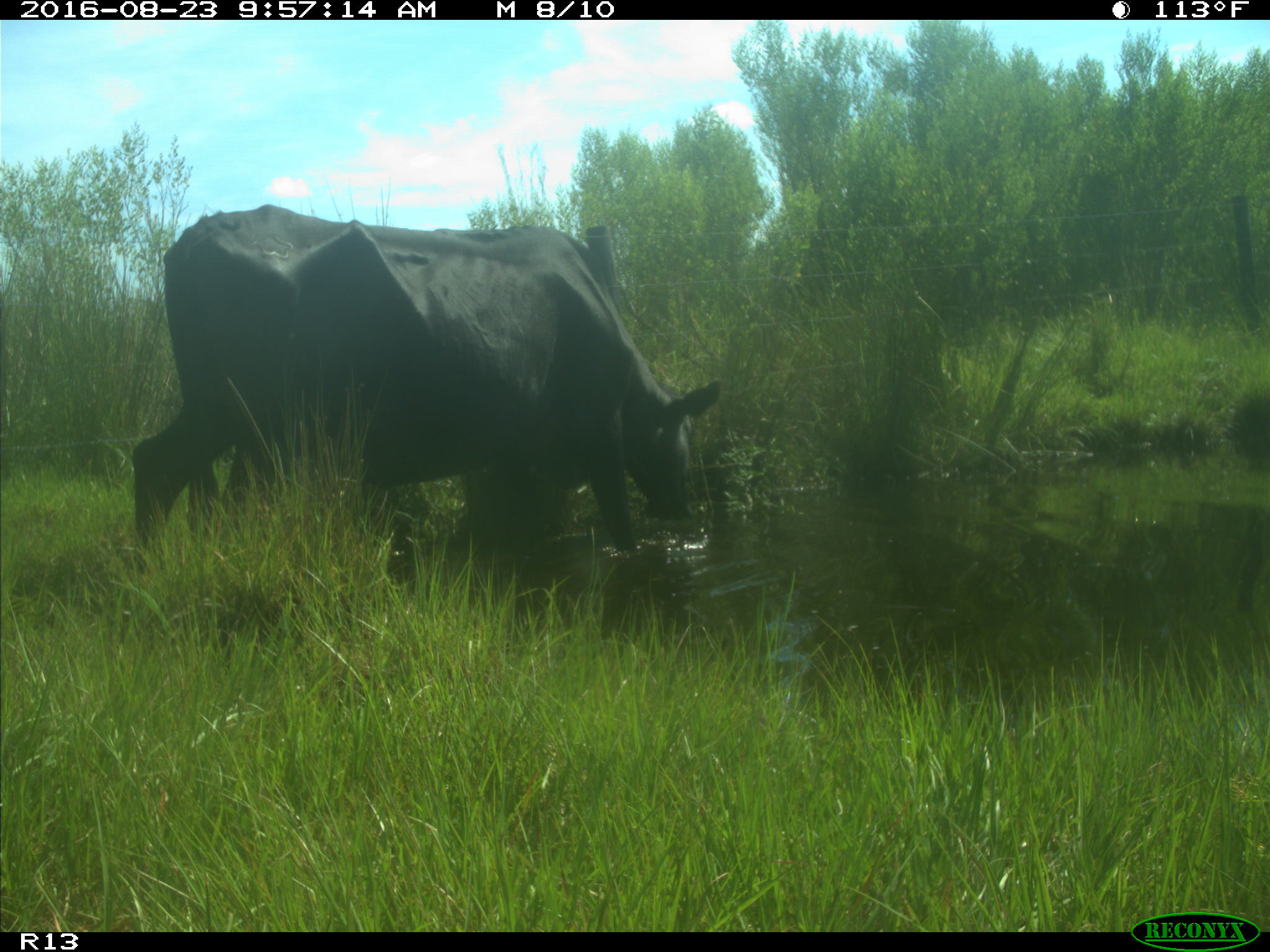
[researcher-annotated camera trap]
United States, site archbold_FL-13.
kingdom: Animalia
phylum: Chordata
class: Mammalia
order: Artiodactyla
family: Bovidae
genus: Bos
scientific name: Bos taurus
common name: domestic cow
Bos taurus (domestic cow).